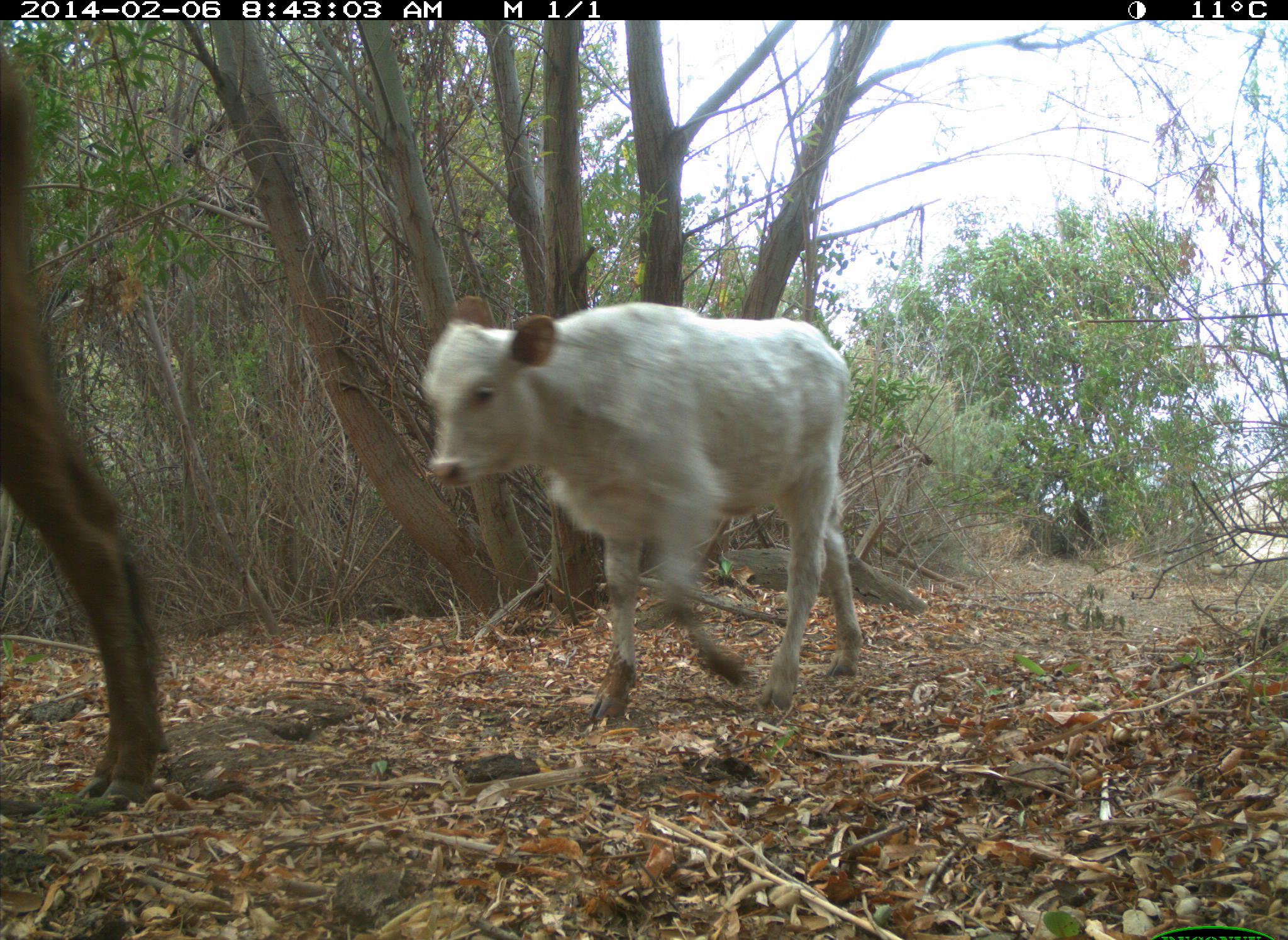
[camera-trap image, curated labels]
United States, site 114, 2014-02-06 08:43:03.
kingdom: Animalia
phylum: Chordata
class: Mammalia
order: Artiodactyla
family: Bovidae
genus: Bos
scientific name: Bos taurus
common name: cow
Cow (Bos taurus).